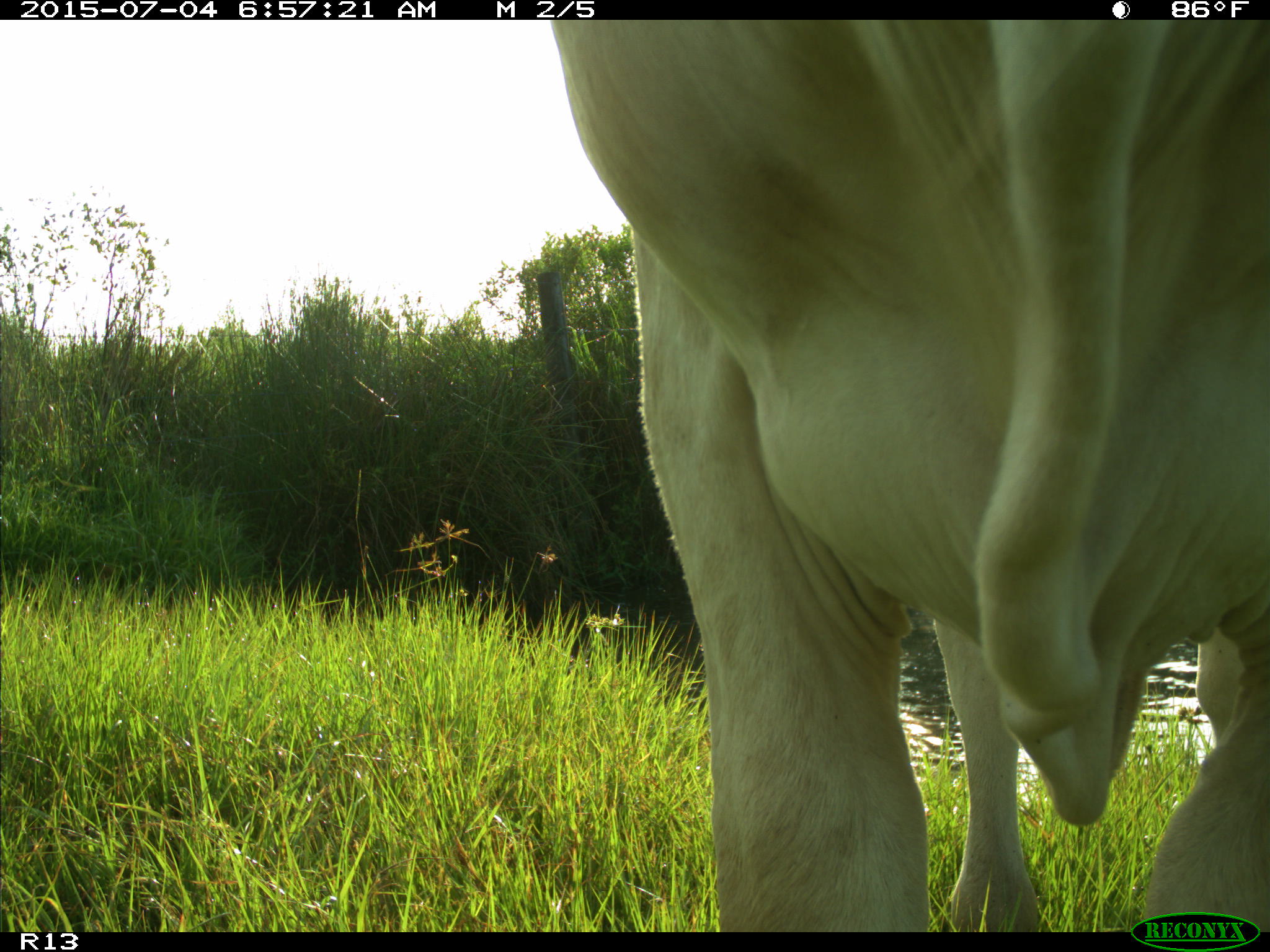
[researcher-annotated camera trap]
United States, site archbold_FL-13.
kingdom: Animalia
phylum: Chordata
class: Mammalia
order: Artiodactyla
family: Bovidae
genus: Bos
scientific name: Bos taurus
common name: domestic cow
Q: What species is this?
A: Bos taurus (domestic cow).